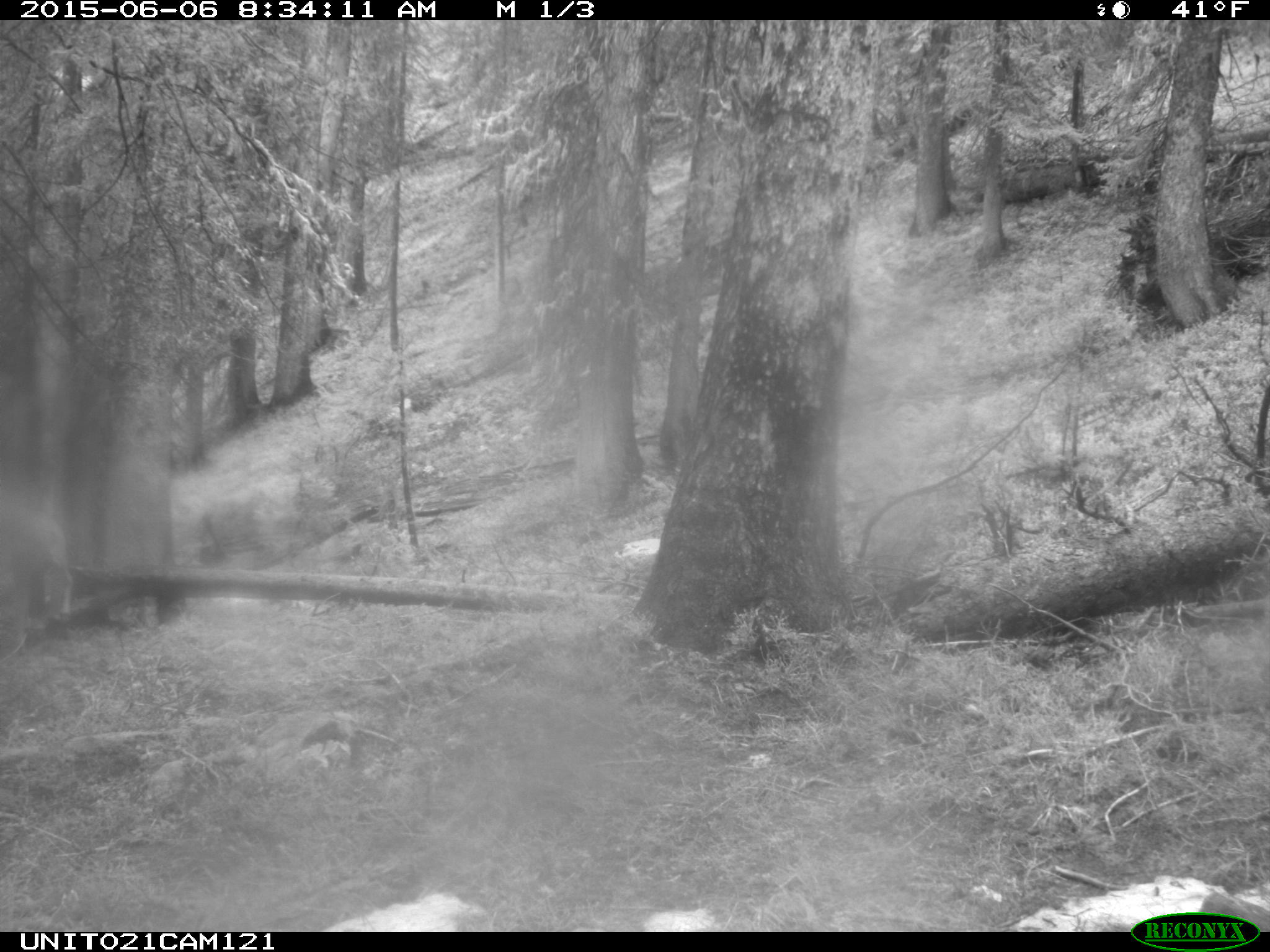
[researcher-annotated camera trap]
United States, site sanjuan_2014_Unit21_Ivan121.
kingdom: Animalia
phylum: Chordata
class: Mammalia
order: Artiodactyla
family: Cervidae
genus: Odocoileus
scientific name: Odocoileus hemionus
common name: mule deer